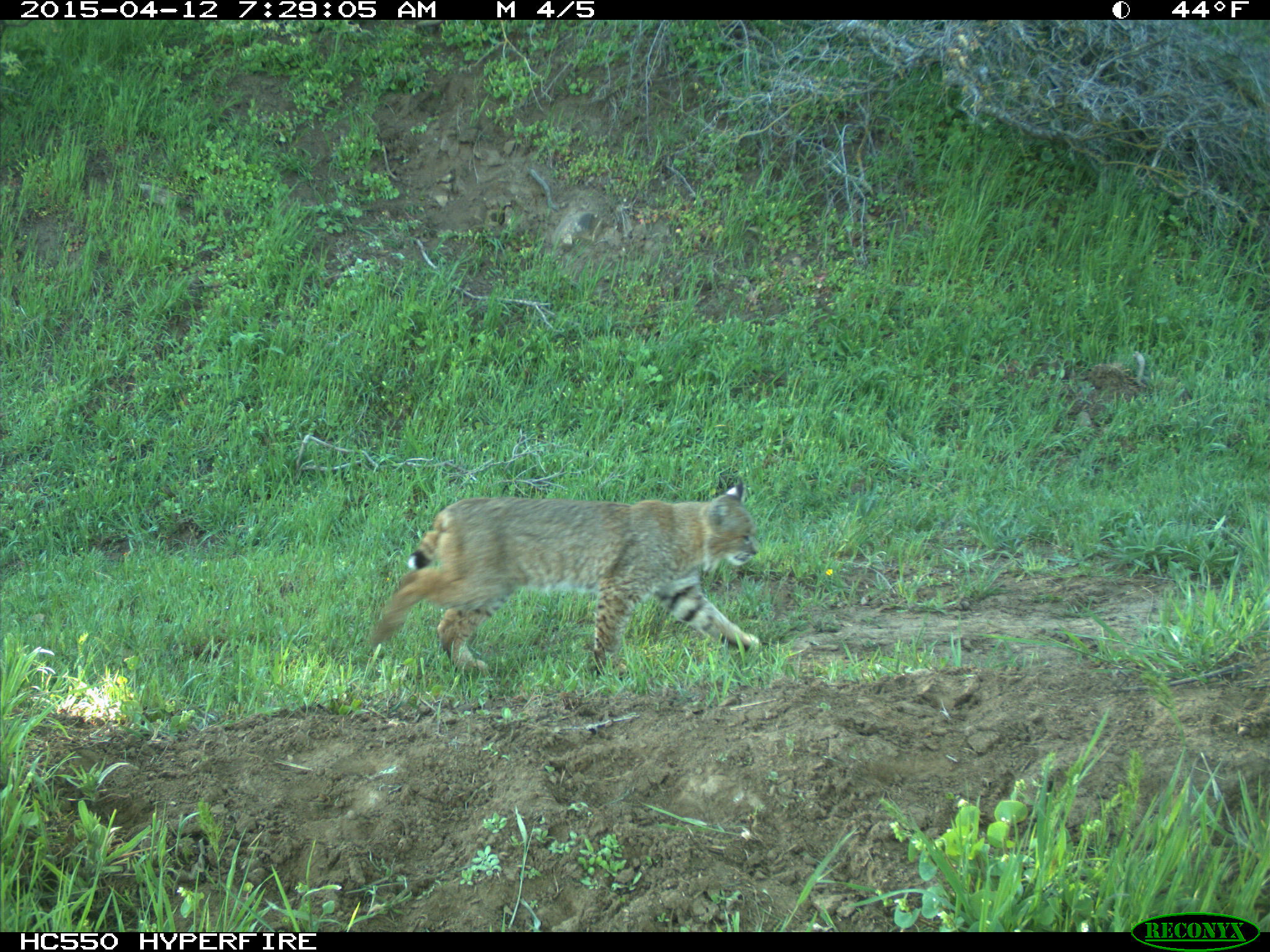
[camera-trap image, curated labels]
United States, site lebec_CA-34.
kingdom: Animalia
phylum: Chordata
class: Mammalia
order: Carnivora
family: Felidae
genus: Lynx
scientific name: Lynx rufus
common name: bobcat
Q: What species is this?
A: Lynx rufus (bobcat).